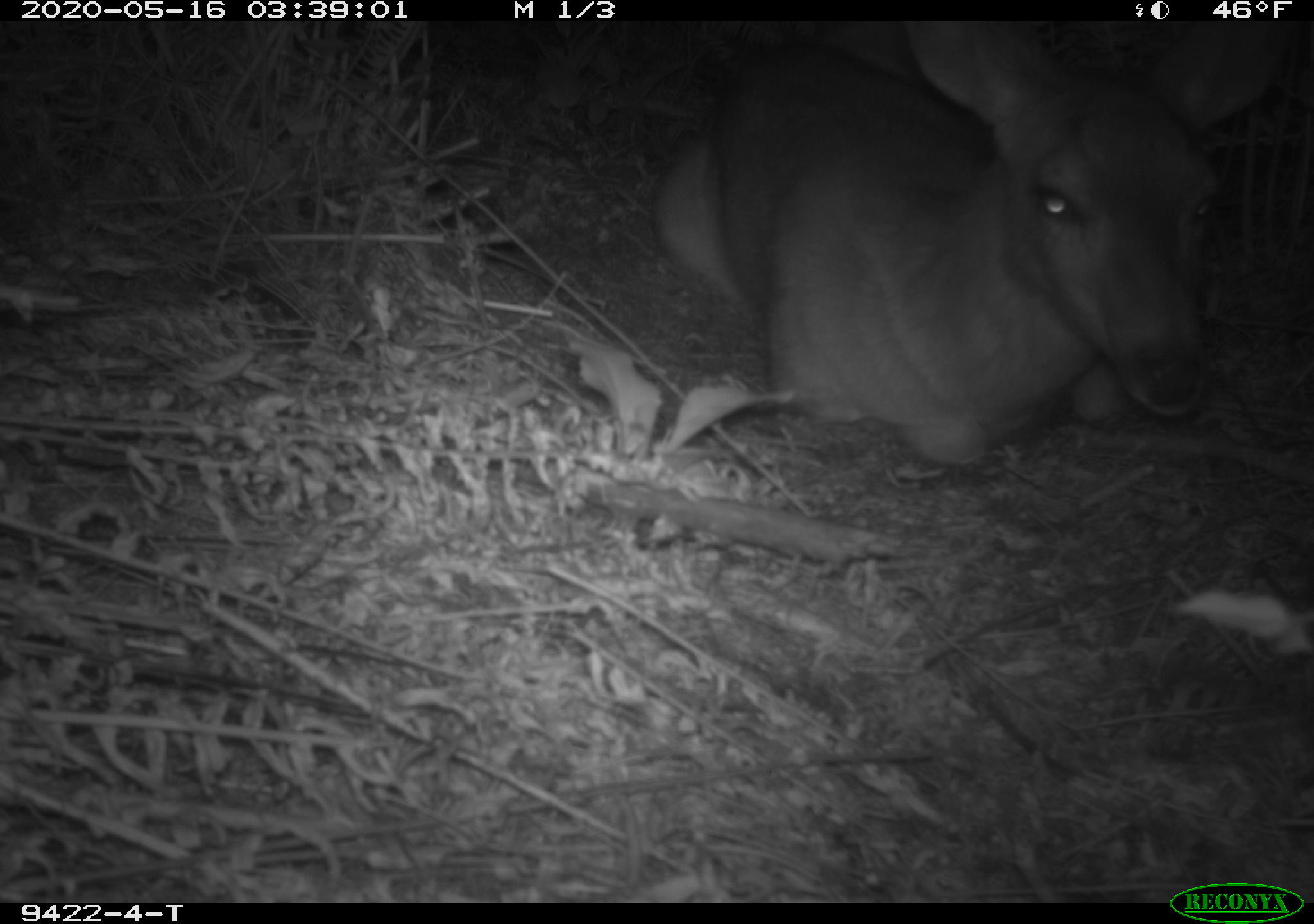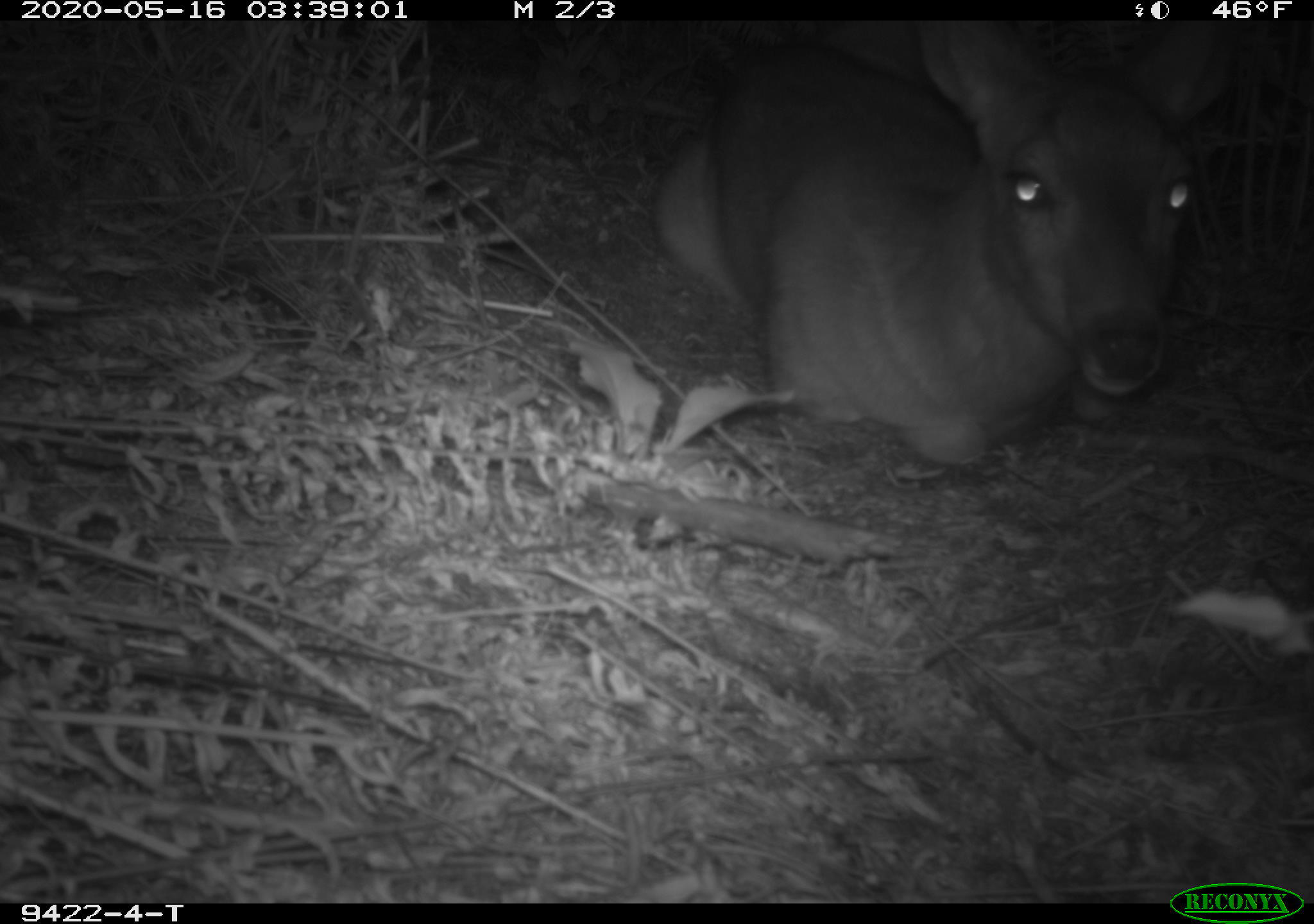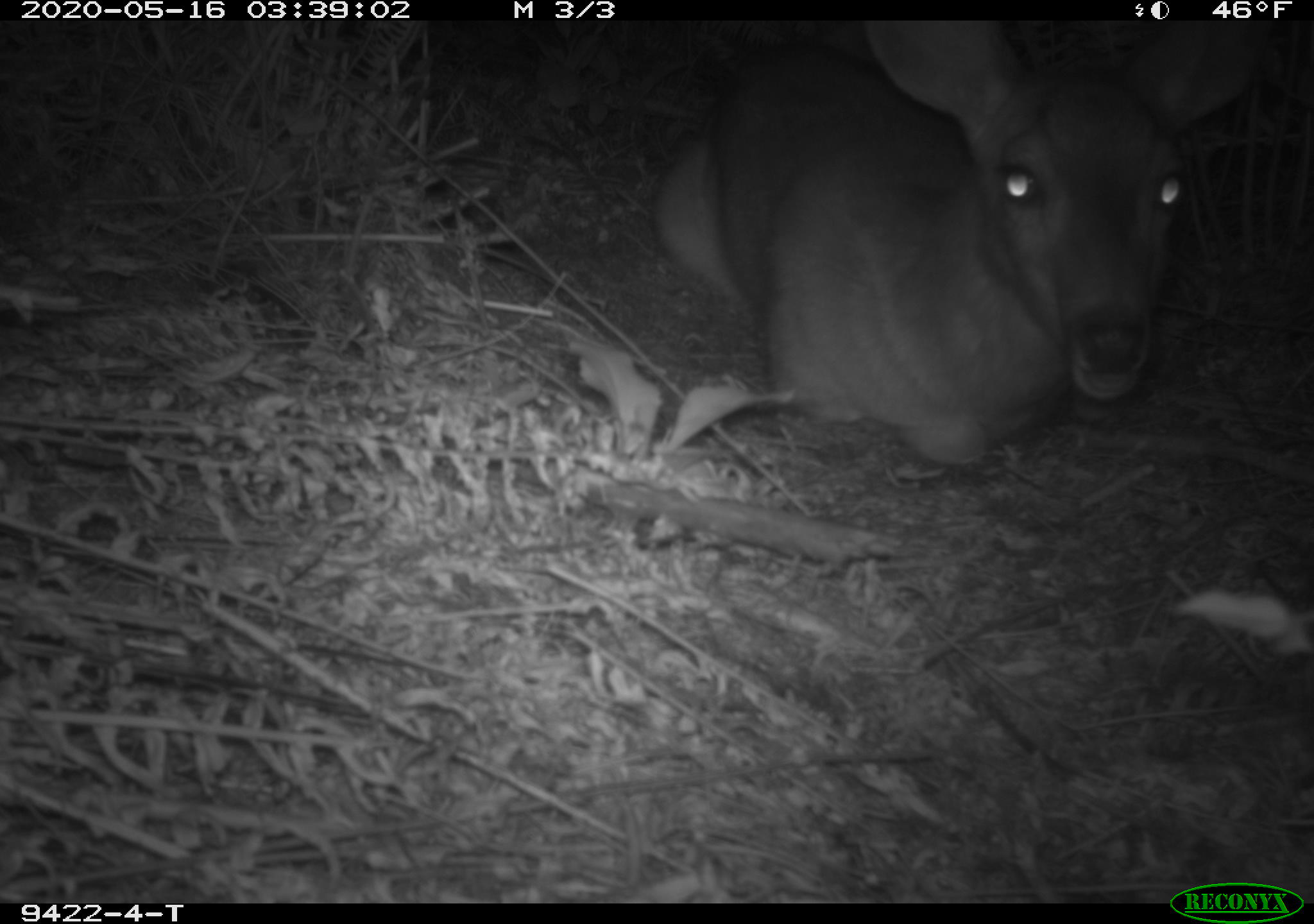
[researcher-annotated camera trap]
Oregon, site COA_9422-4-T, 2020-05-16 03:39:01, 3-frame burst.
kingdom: Animalia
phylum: Chordata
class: Mammalia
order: Artiodactyla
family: Cervidae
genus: Odocoileus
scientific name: Odocoileus hemionus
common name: black-tailed deer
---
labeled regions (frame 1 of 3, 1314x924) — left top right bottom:
black-tailed deer: 648 33 1303 475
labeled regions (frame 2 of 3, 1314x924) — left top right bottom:
black-tailed deer: 638 28 1247 480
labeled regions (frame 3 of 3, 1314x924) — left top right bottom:
black-tailed deer: 636 33 1275 480